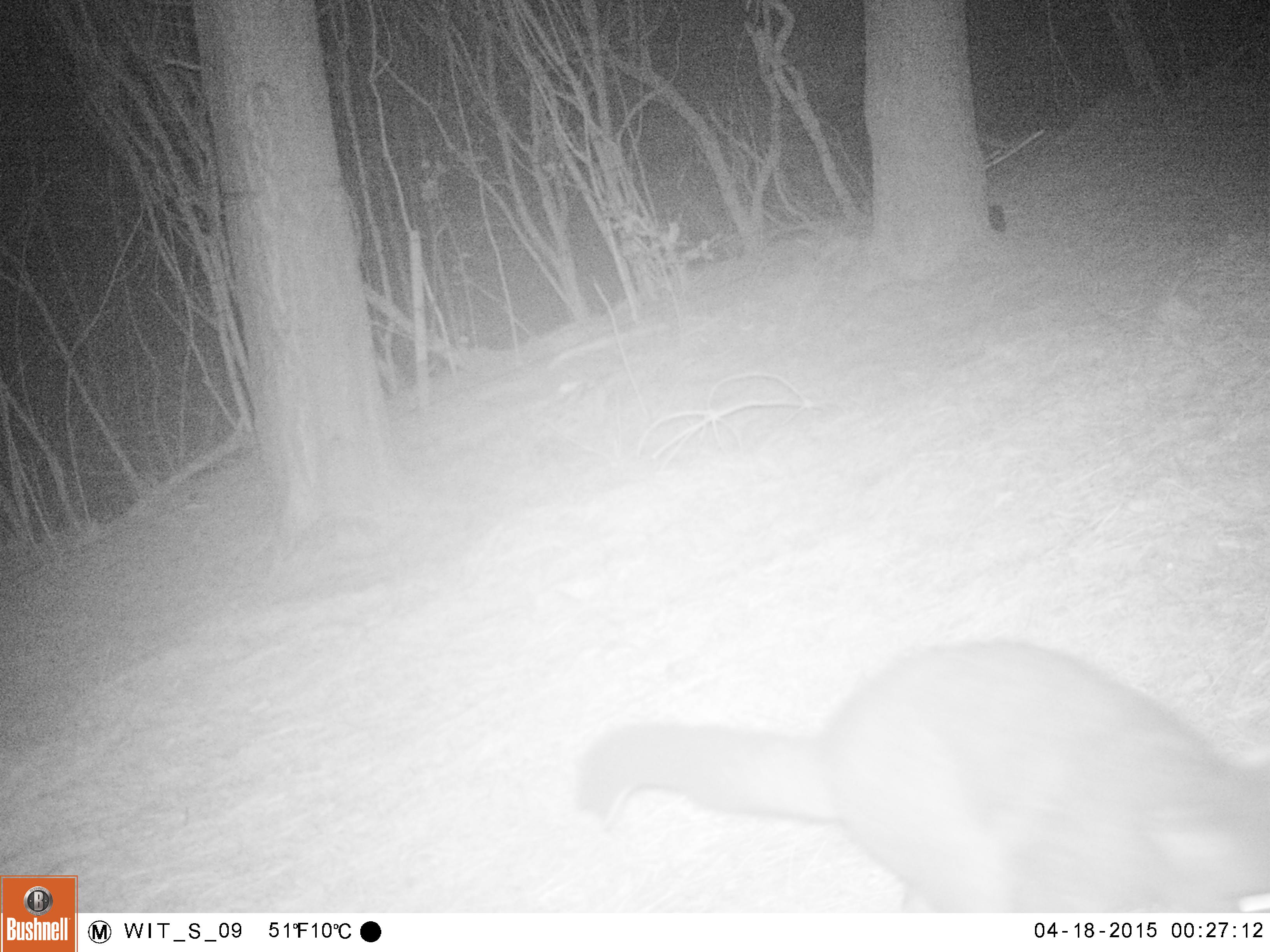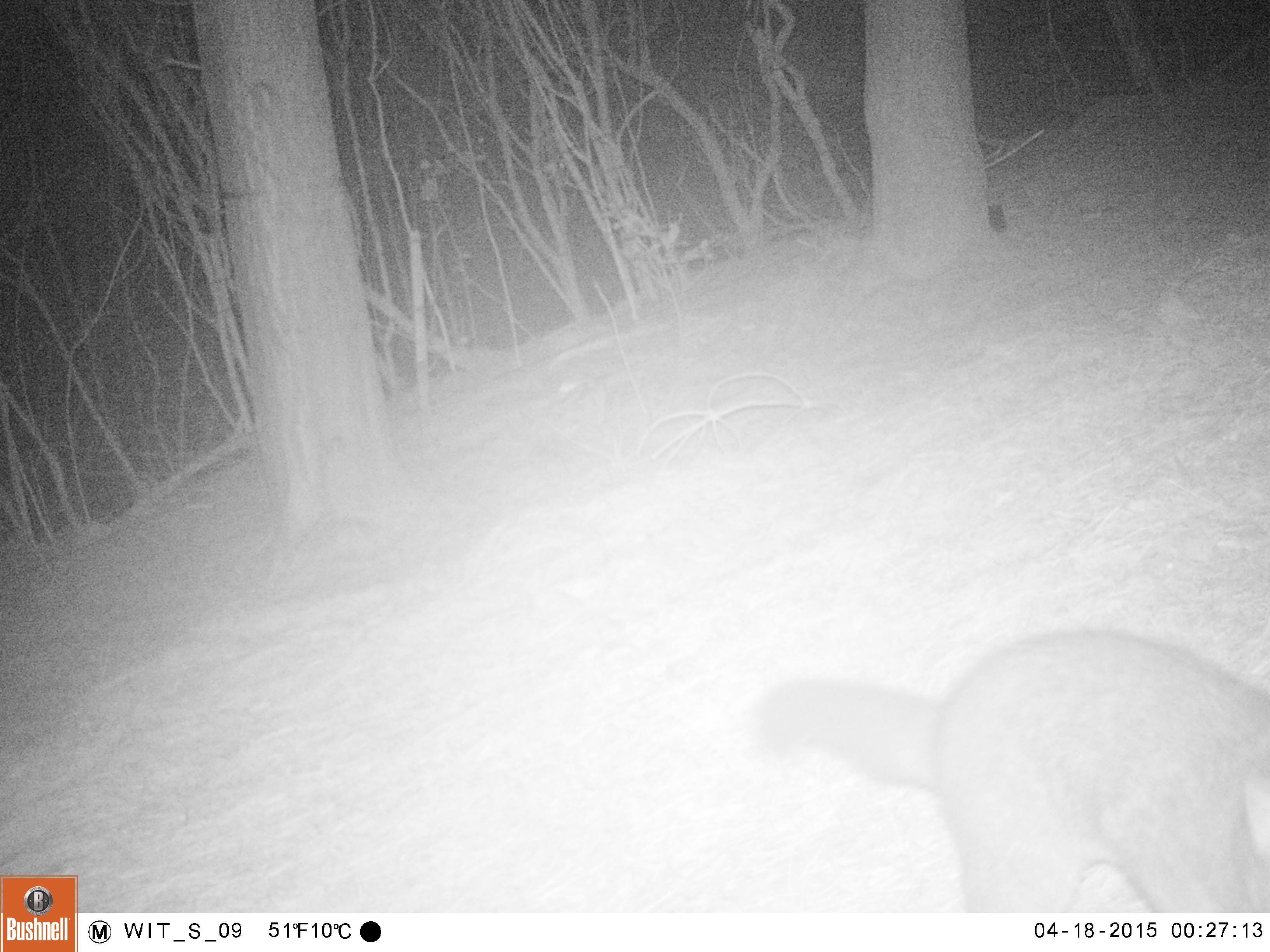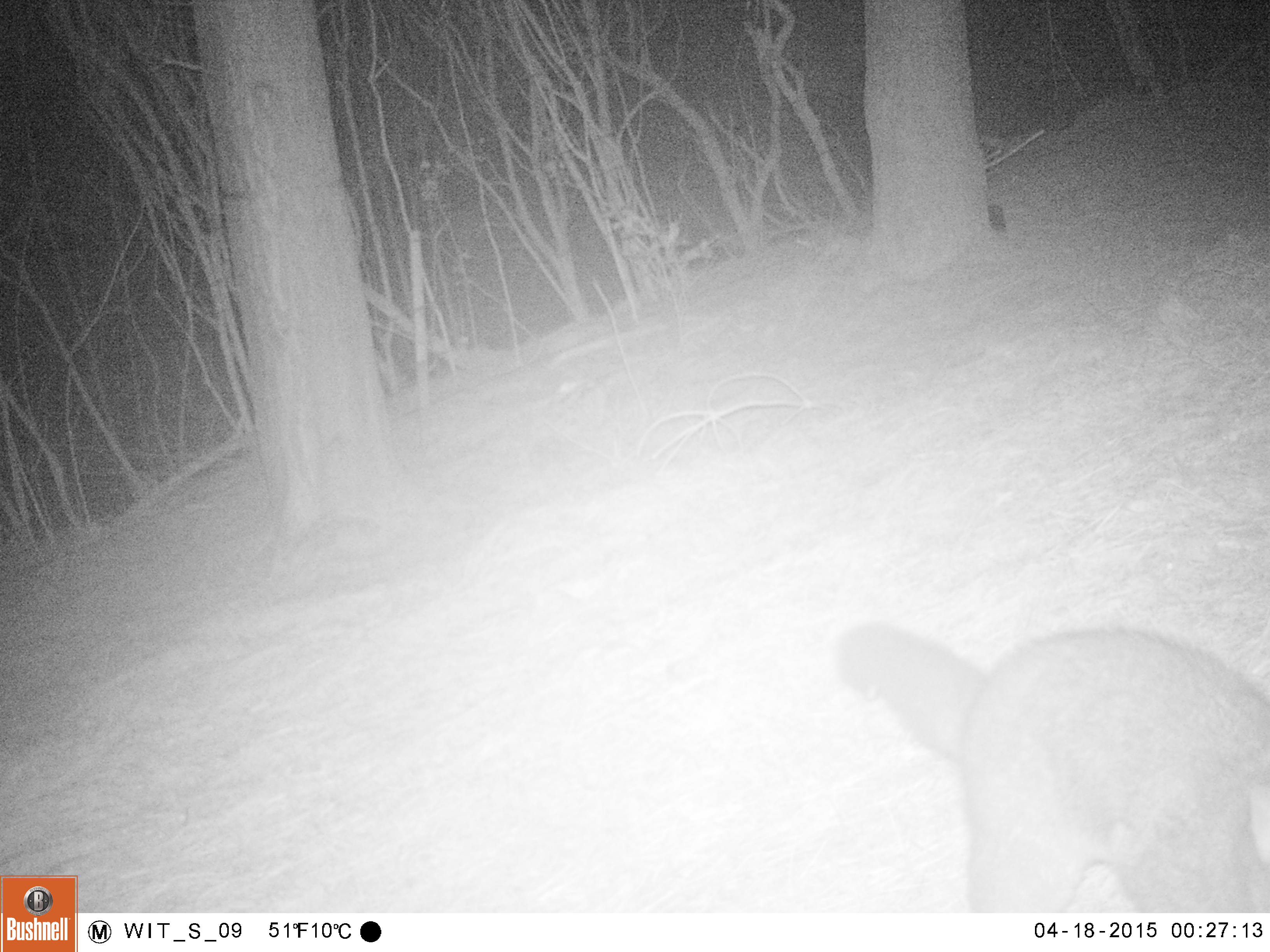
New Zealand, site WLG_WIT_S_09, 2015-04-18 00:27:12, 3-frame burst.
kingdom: Animalia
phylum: Chordata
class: Mammalia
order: Diprotodontia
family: Phalangeridae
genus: Trichosurus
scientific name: Trichosurus vulpecula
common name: common brushtail possum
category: possum